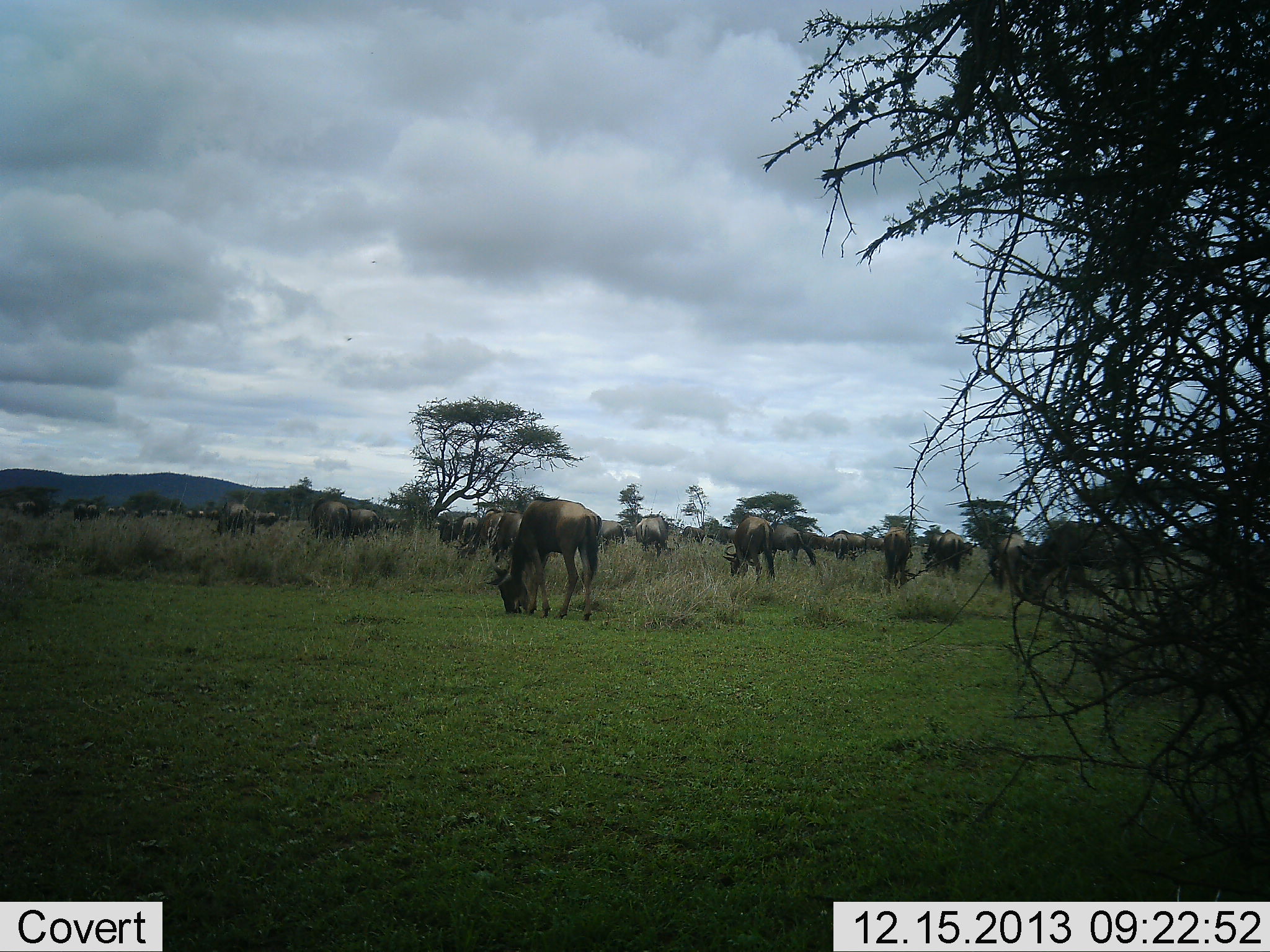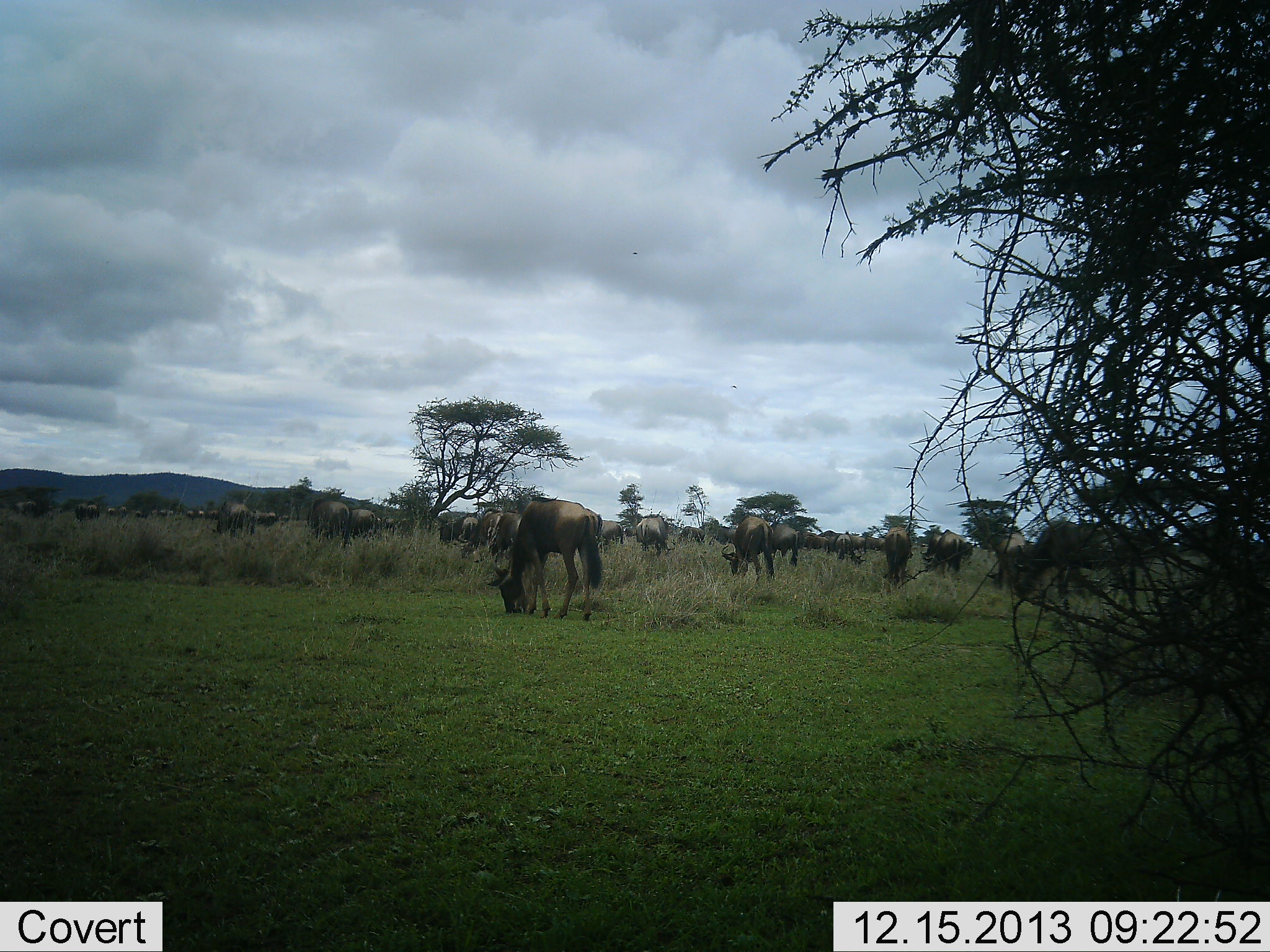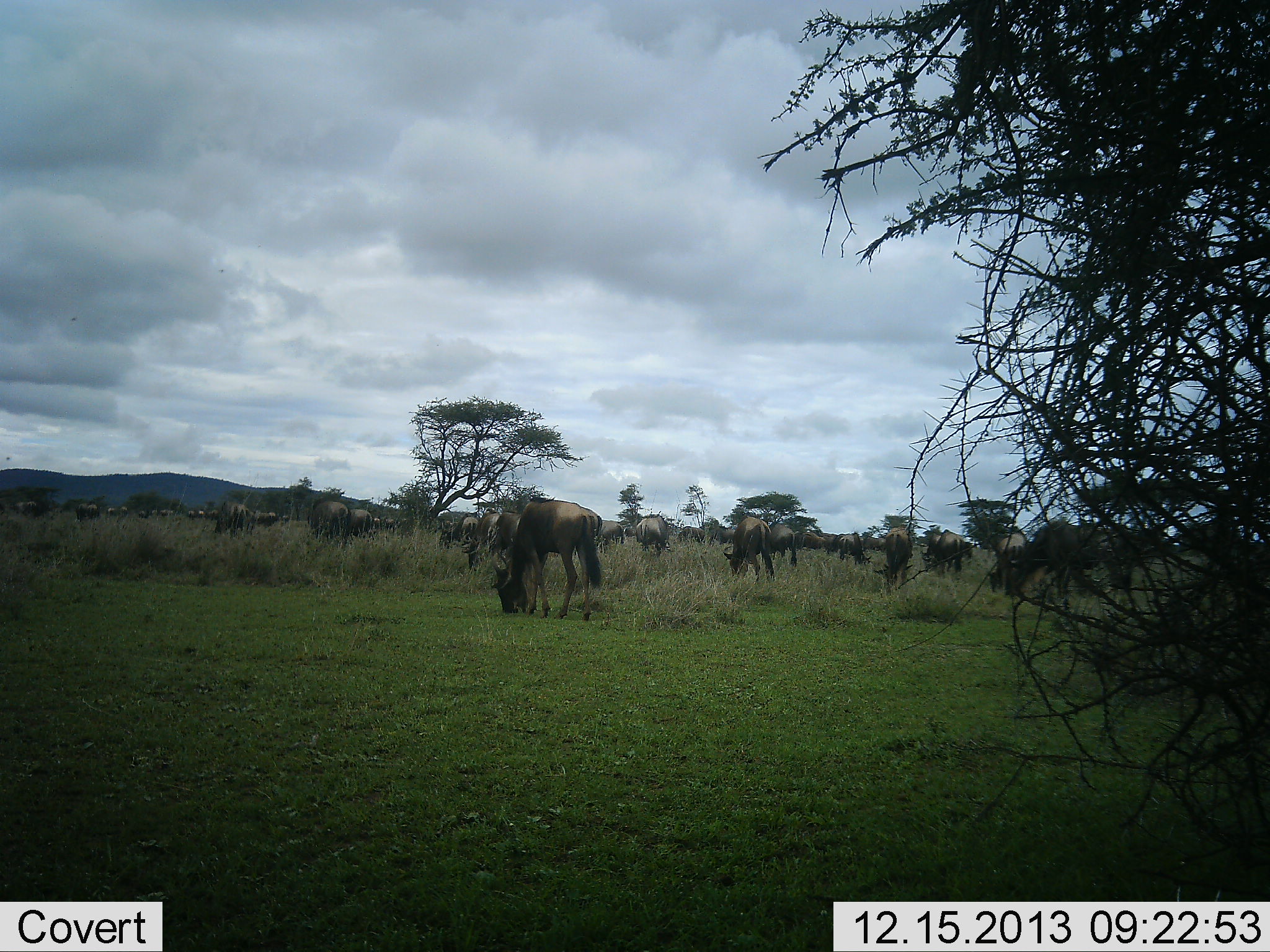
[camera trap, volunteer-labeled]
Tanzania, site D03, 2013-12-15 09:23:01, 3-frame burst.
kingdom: Animalia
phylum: Chordata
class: Mammalia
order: Artiodactyla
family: Bovidae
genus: Connochaetes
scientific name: Connochaetes taurinus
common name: blue wildebeest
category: wildebeest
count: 11-50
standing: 20%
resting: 0%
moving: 10%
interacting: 0%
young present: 0%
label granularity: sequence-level